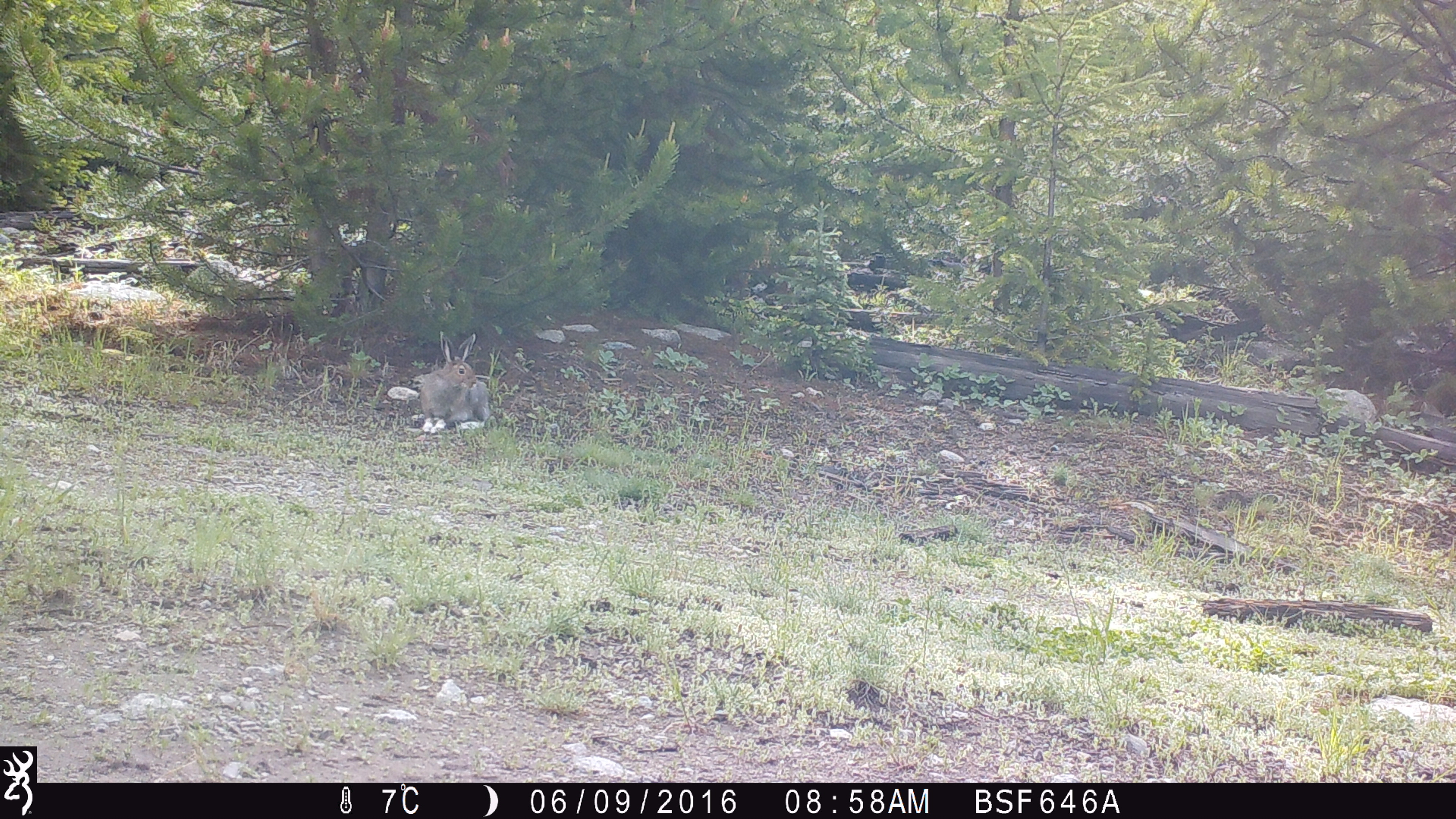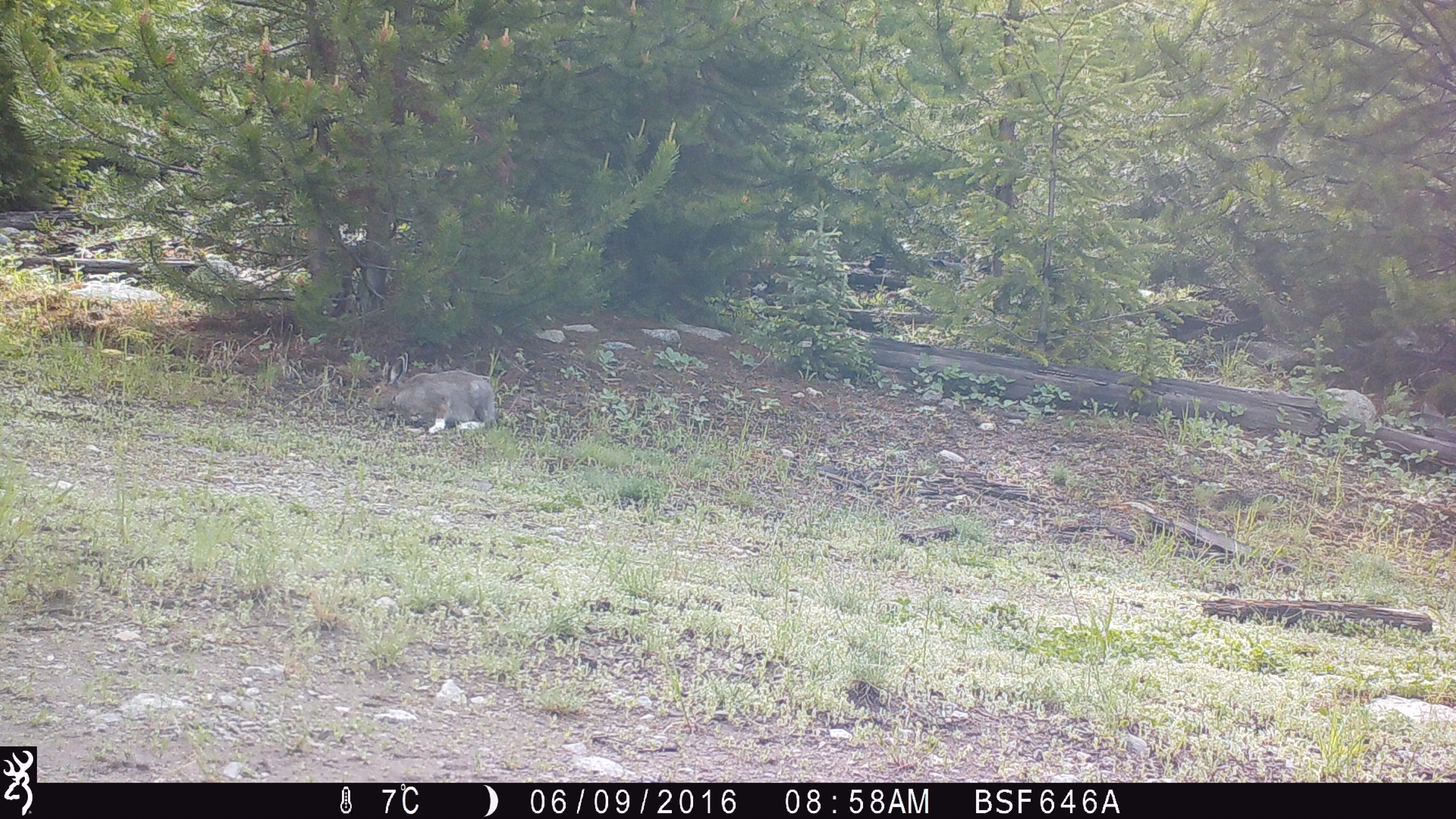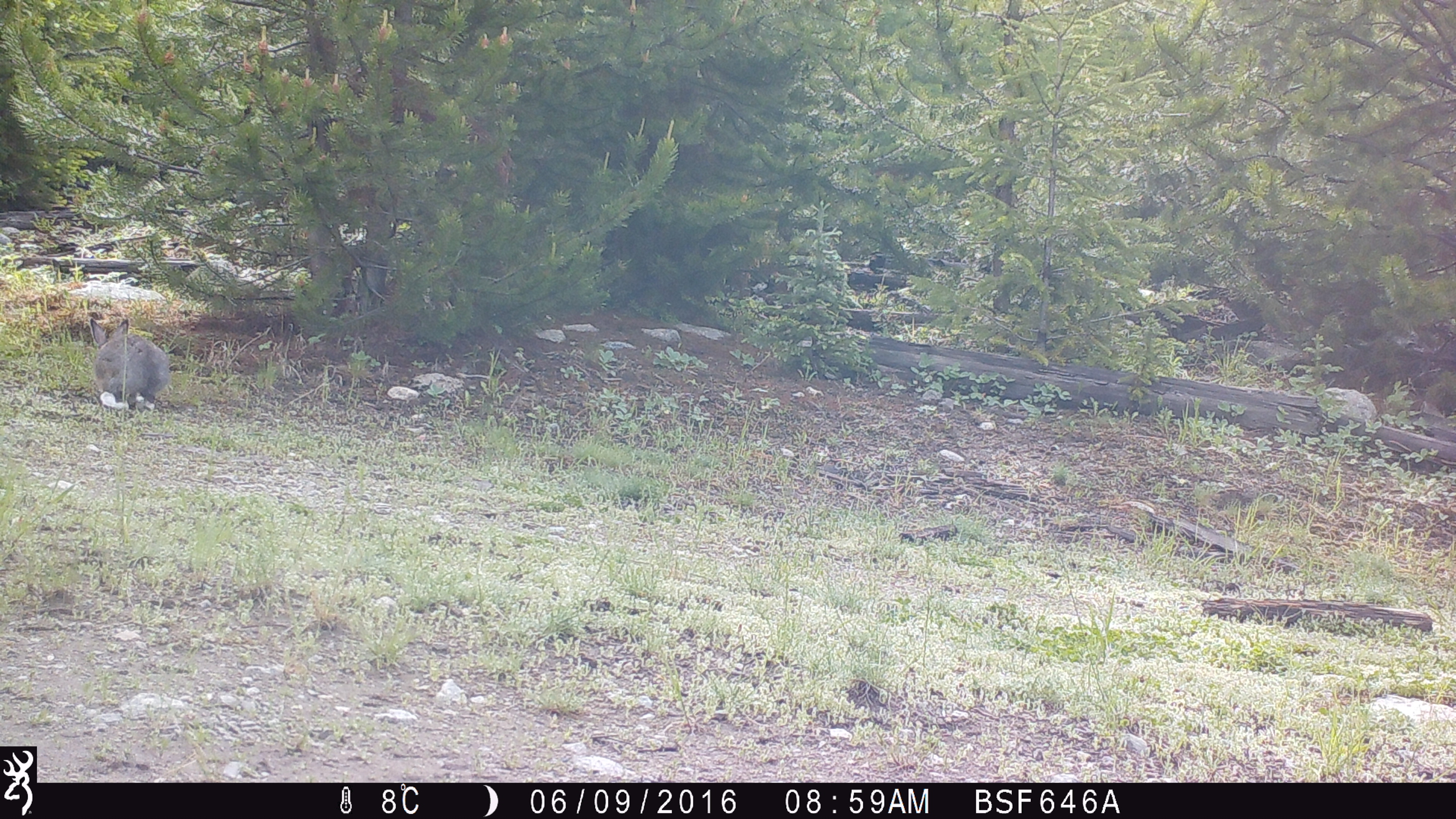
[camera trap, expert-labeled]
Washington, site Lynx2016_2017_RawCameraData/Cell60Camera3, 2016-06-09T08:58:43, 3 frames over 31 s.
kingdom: Animalia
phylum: Chordata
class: Mammalia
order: Lagomorpha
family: Leporidae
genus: Lepus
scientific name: Lepus americanus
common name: snowshoe hare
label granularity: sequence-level